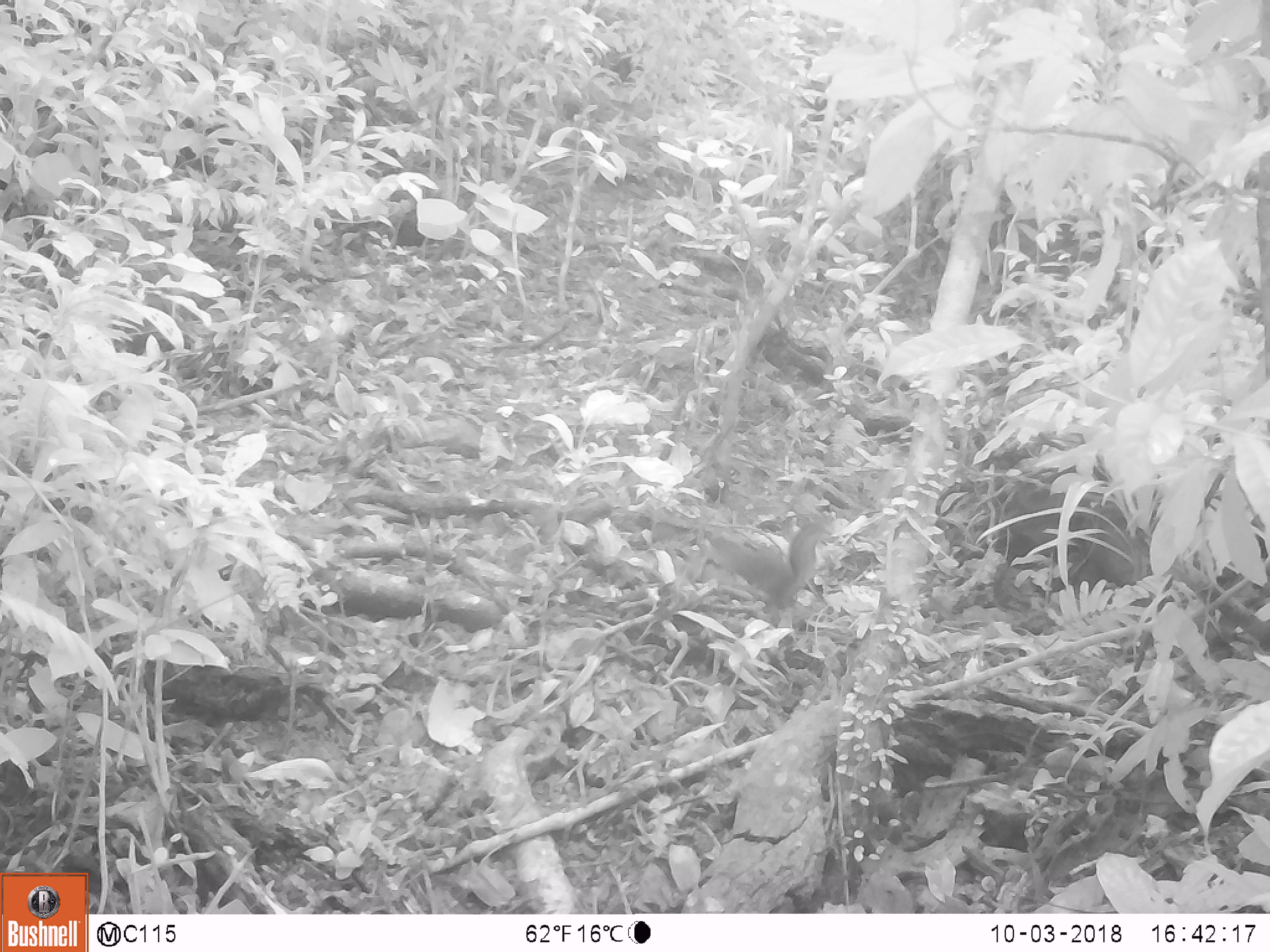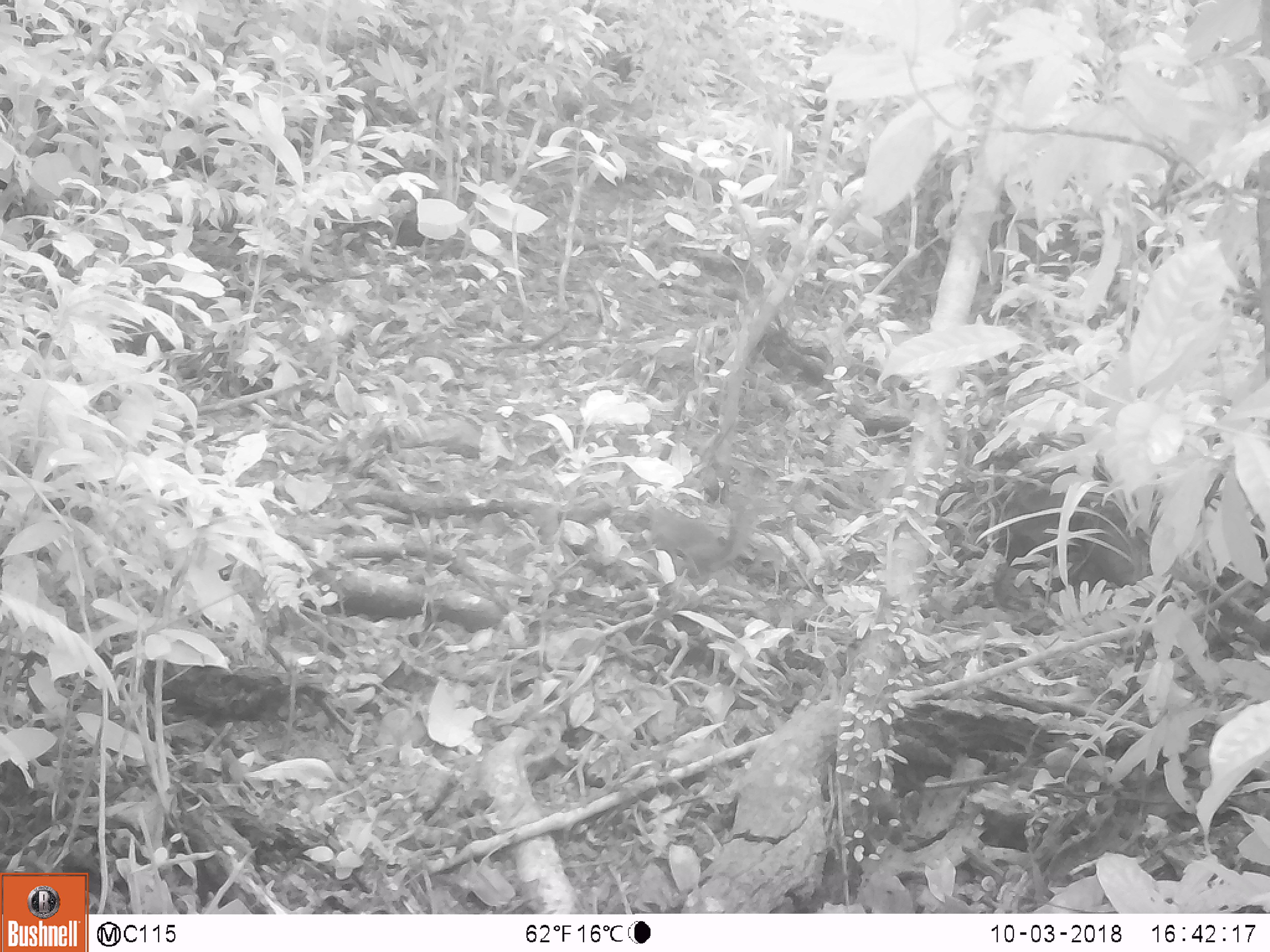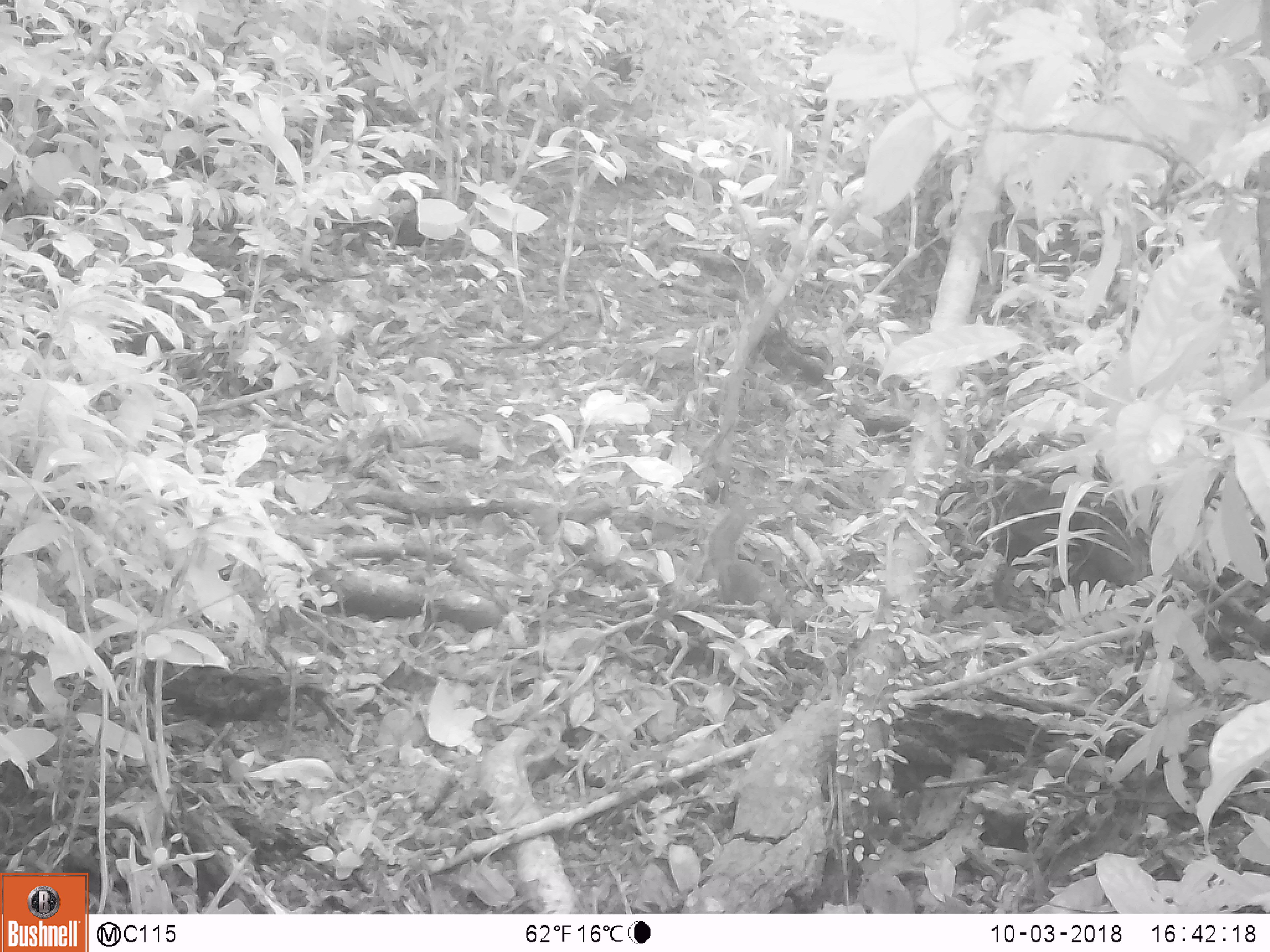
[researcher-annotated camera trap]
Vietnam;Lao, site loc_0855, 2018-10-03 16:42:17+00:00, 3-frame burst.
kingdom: Animalia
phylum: Chordata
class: Mammalia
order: Rodentia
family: Sciuridae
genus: Dremomys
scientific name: Dremomys rufigenis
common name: red-cheeked squirrel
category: red cheeked squirrel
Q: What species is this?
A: Red cheeked squirrel (red-cheeked squirrel) (Dremomys rufigenis).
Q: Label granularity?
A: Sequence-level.